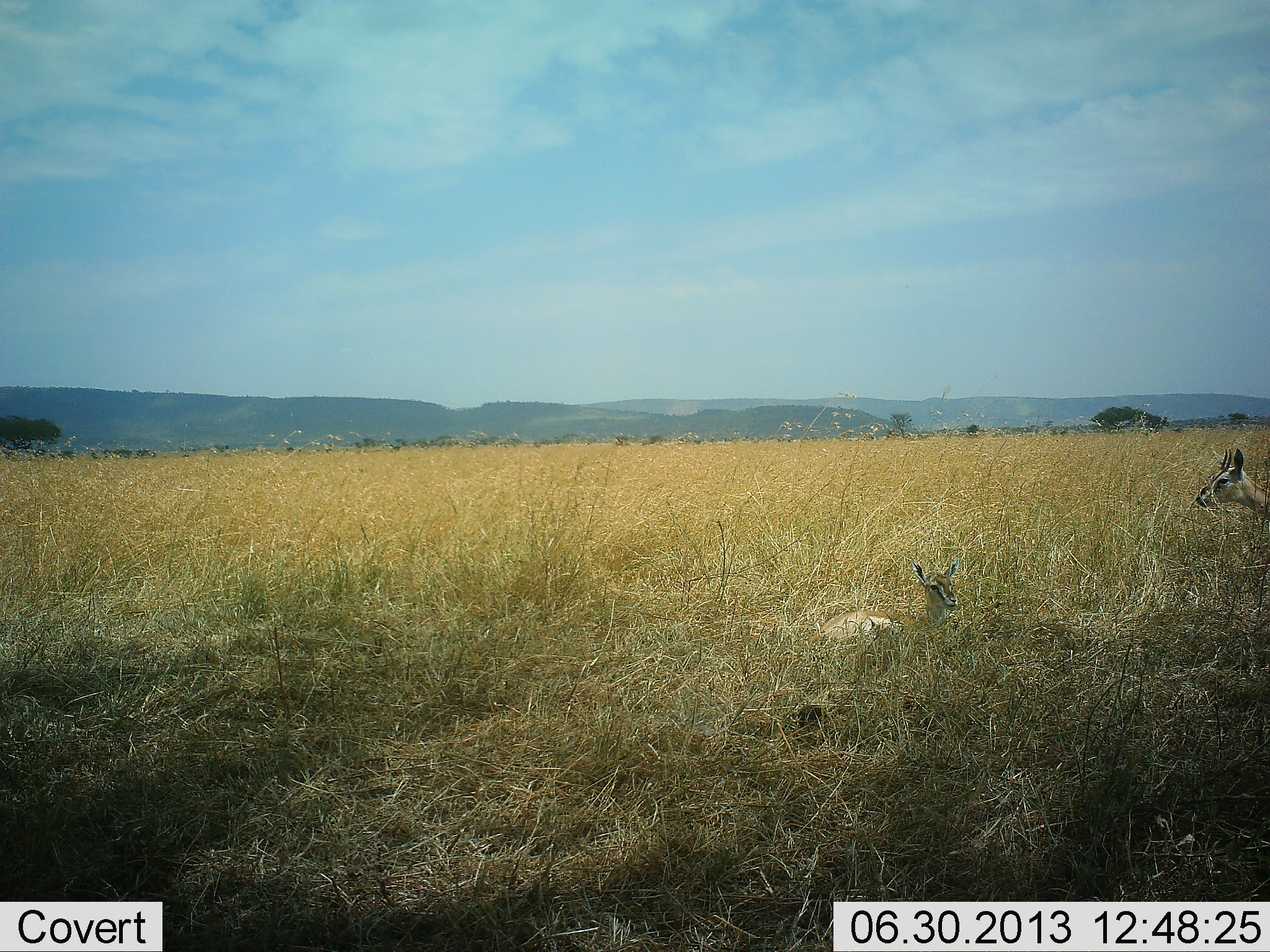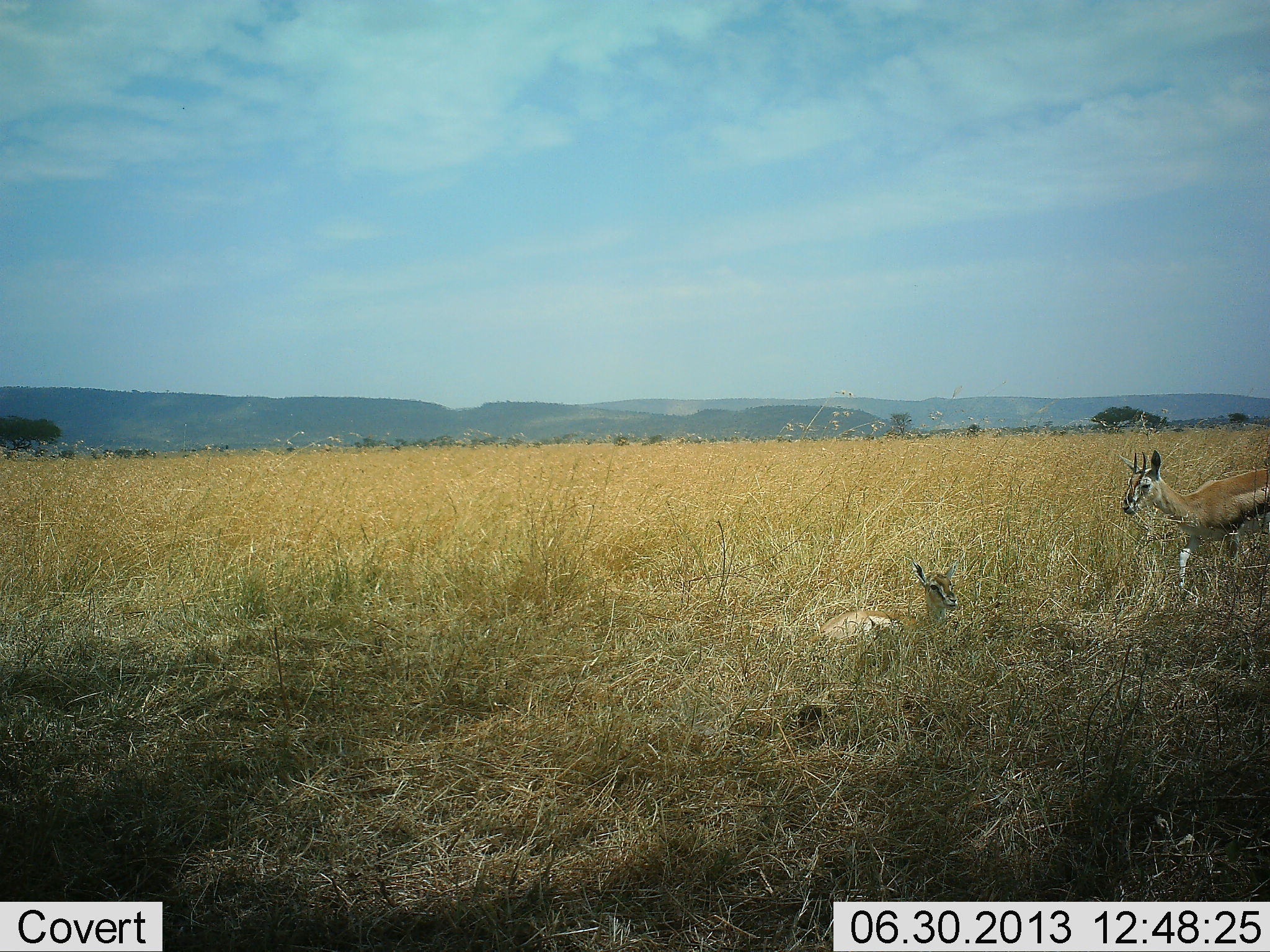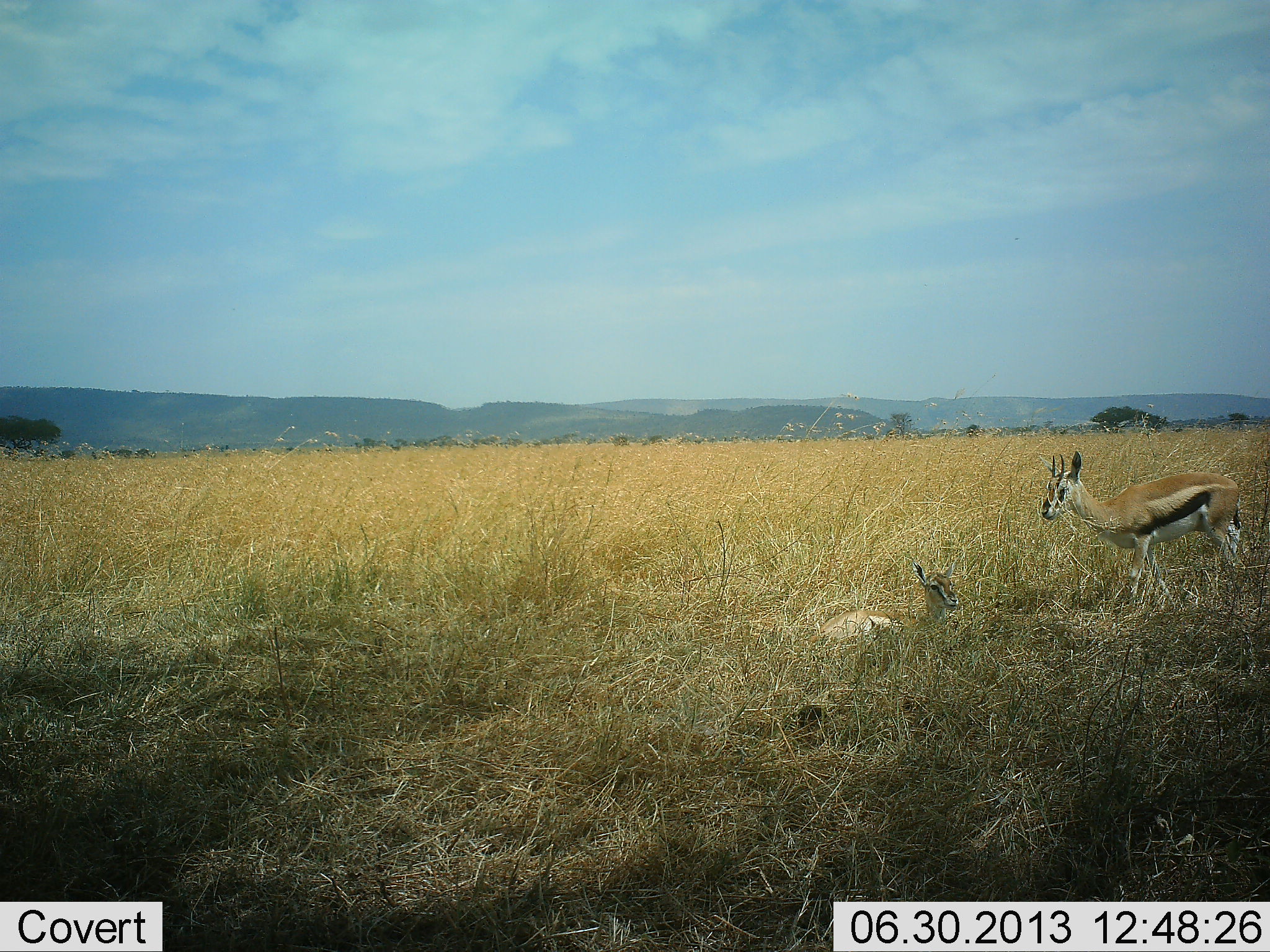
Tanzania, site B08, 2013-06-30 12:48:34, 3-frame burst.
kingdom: Animalia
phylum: Chordata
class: Mammalia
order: Artiodactyla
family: Bovidae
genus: Eudorcas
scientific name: Eudorcas thomsonii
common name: thomson's gazelle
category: gazellethomsons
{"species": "gazellethomsons (thomson's gazelle) (Eudorcas thomsonii)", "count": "2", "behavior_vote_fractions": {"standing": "40%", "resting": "90%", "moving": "80%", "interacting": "0%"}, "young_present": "30%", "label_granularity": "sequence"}